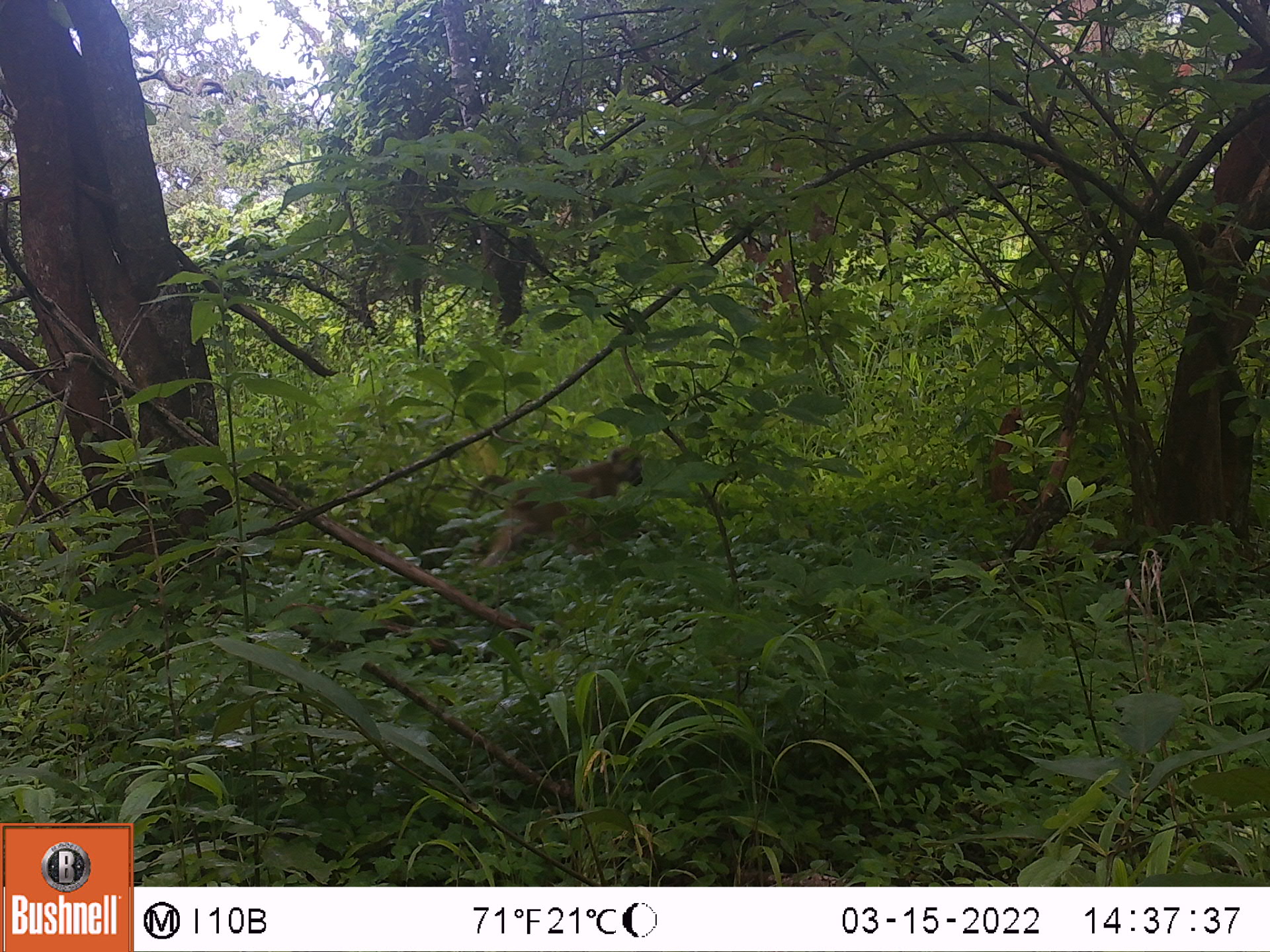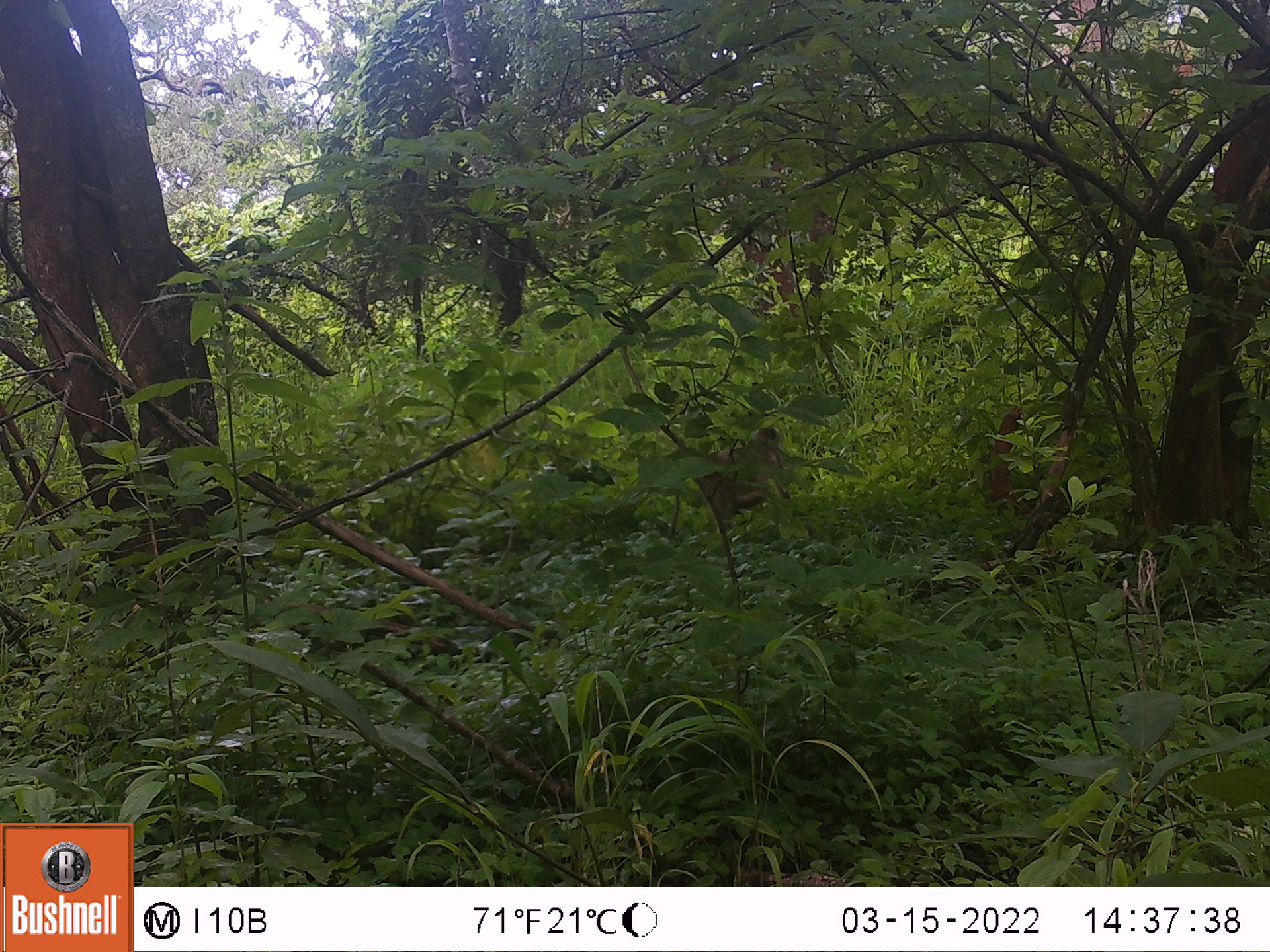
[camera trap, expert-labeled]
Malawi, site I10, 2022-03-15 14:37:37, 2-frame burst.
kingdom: Animalia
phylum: Chordata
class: Mammalia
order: Primates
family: Cercopithecidae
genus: Papio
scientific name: Papio cynocephalus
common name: yellow baboon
Yellow baboon (Papio cynocephalus), count 1.